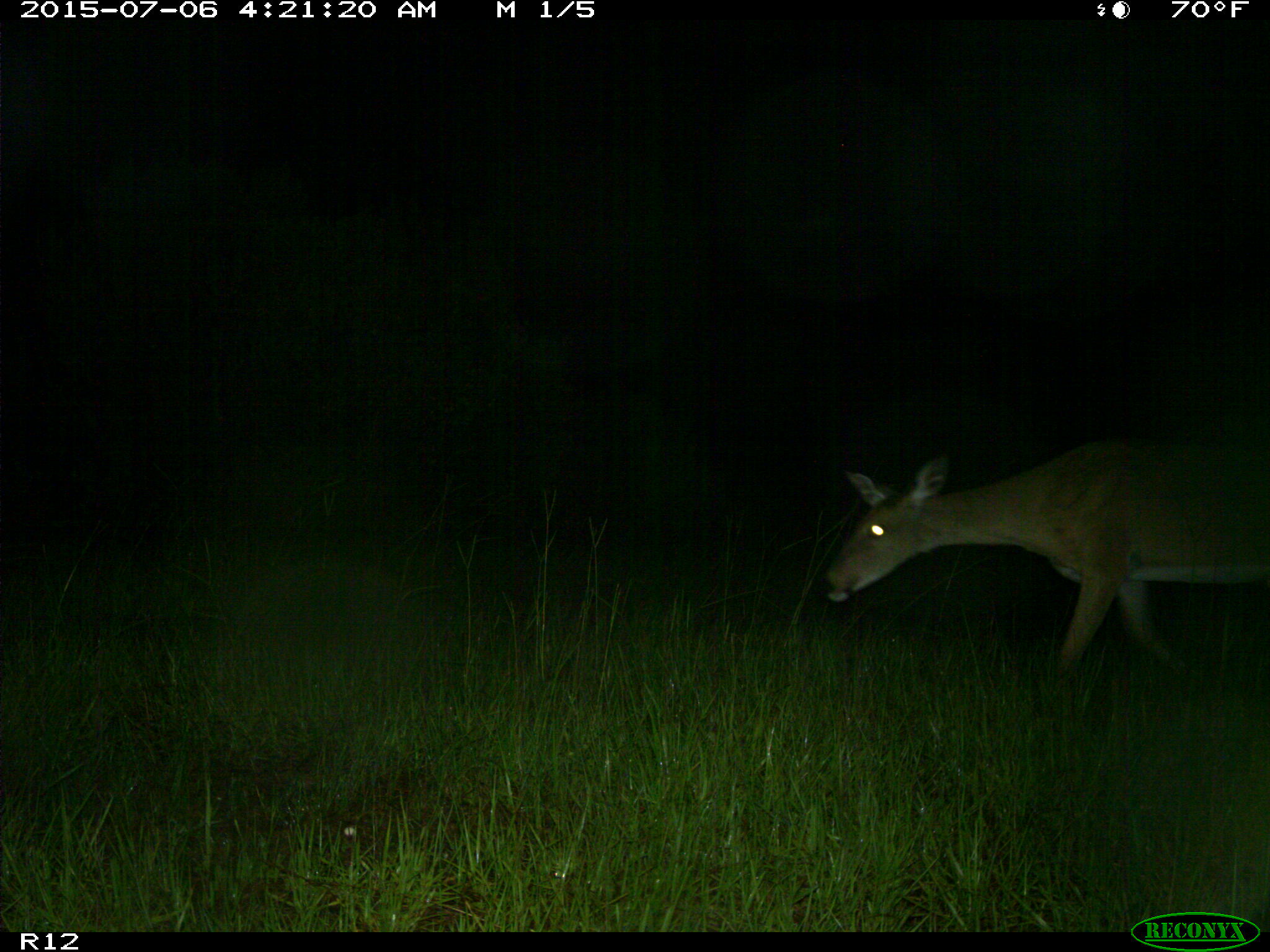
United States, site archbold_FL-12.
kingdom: Animalia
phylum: Chordata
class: Mammalia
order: Artiodactyla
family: Cervidae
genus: Odocoileus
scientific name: Odocoileus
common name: deer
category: unidentified deer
Unidentified deer (deer) (Odocoileus).